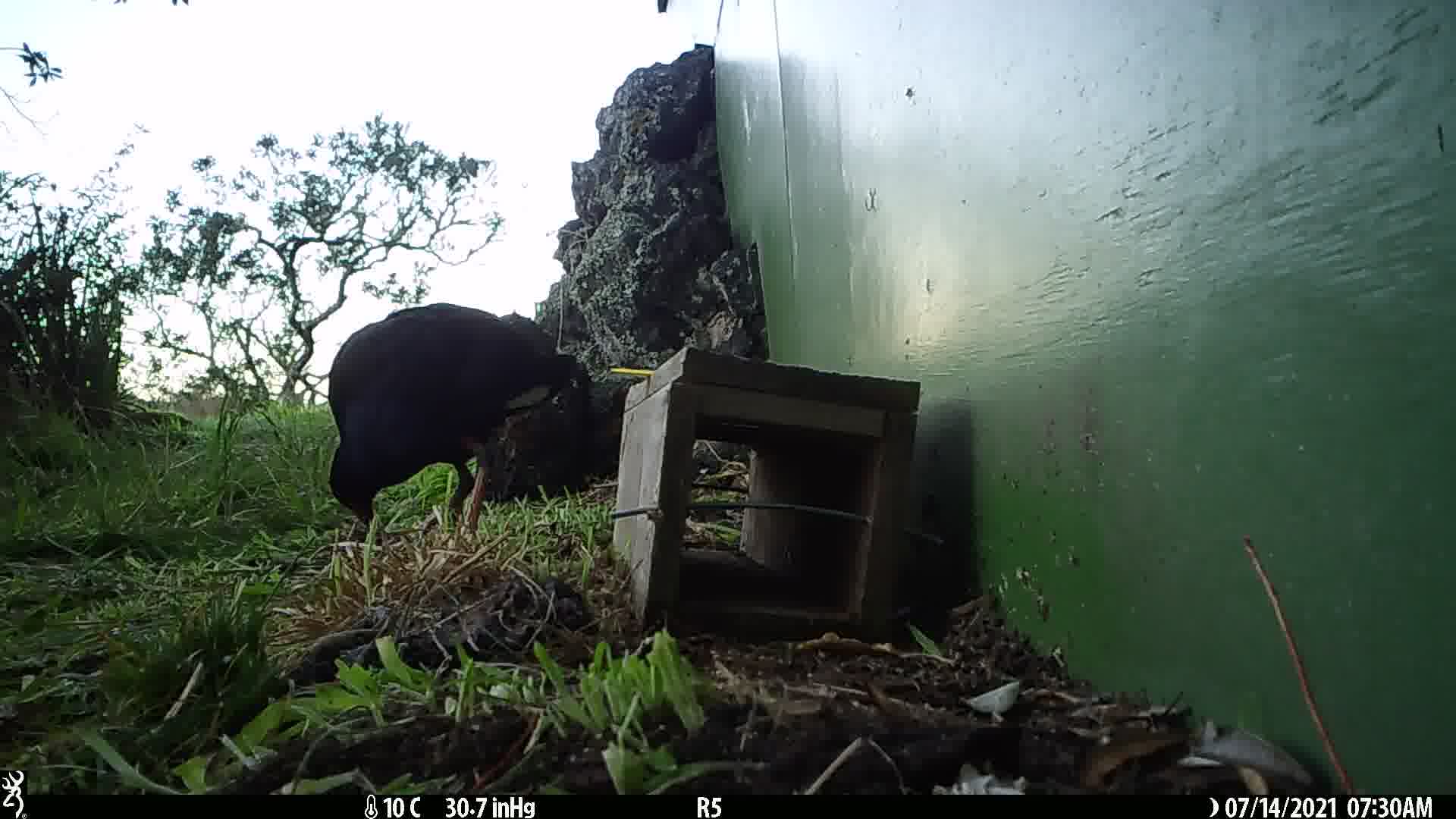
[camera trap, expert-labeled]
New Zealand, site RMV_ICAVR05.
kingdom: Animalia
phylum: Chordata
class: Aves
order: Gruiformes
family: Rallidae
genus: Porphyrio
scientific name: Porphyrio melanotus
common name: australasian swamphen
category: pukeko